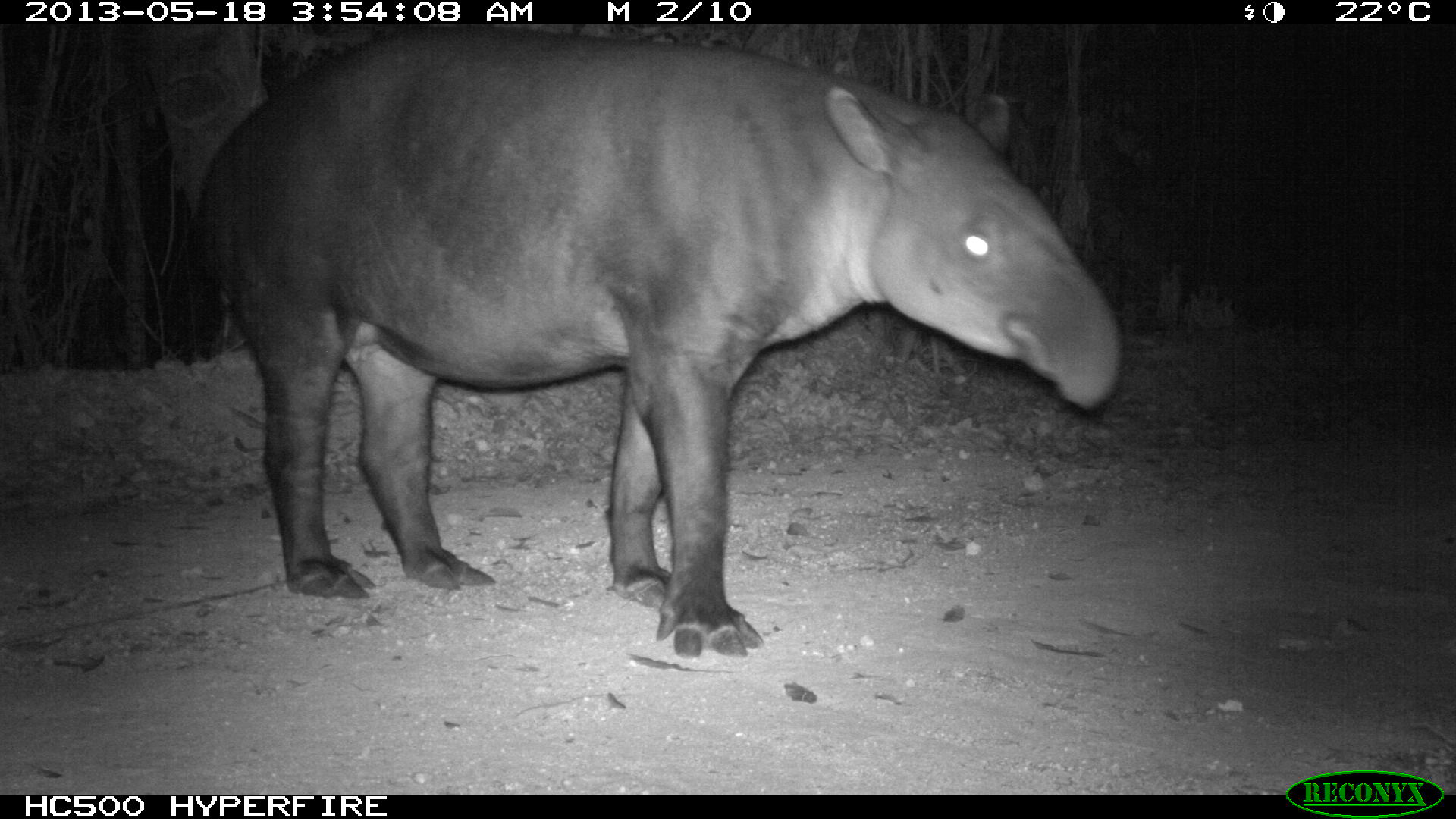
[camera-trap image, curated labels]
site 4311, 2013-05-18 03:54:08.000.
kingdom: Animalia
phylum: Chordata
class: Mammalia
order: Perissodactyla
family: Tapiridae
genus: Tapirus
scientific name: Tapirus bairdii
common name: baird's tapir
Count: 1.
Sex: female.